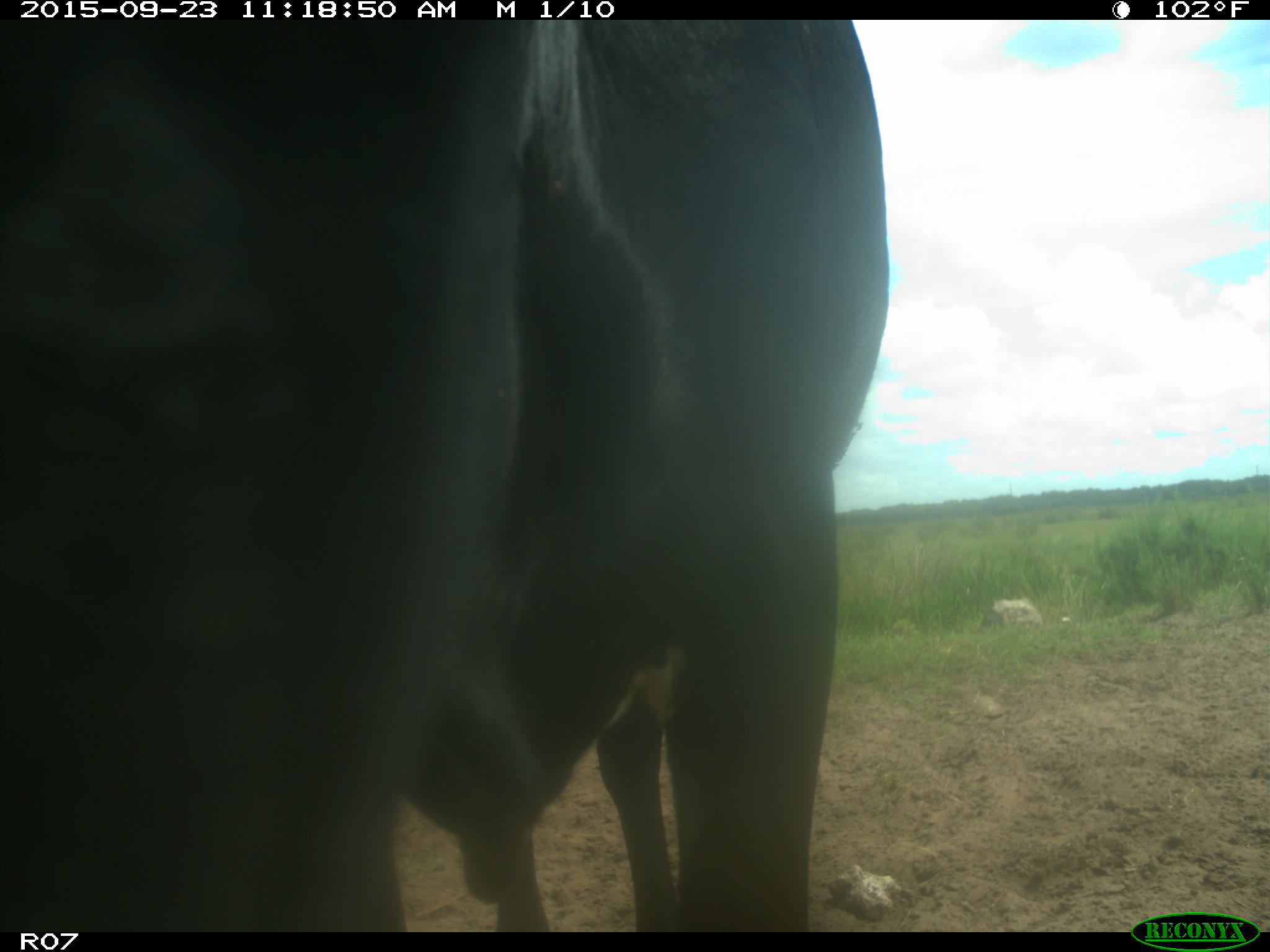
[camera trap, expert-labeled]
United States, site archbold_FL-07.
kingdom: Animalia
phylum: Chordata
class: Mammalia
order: Artiodactyla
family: Bovidae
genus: Bos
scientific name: Bos taurus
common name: domestic cow